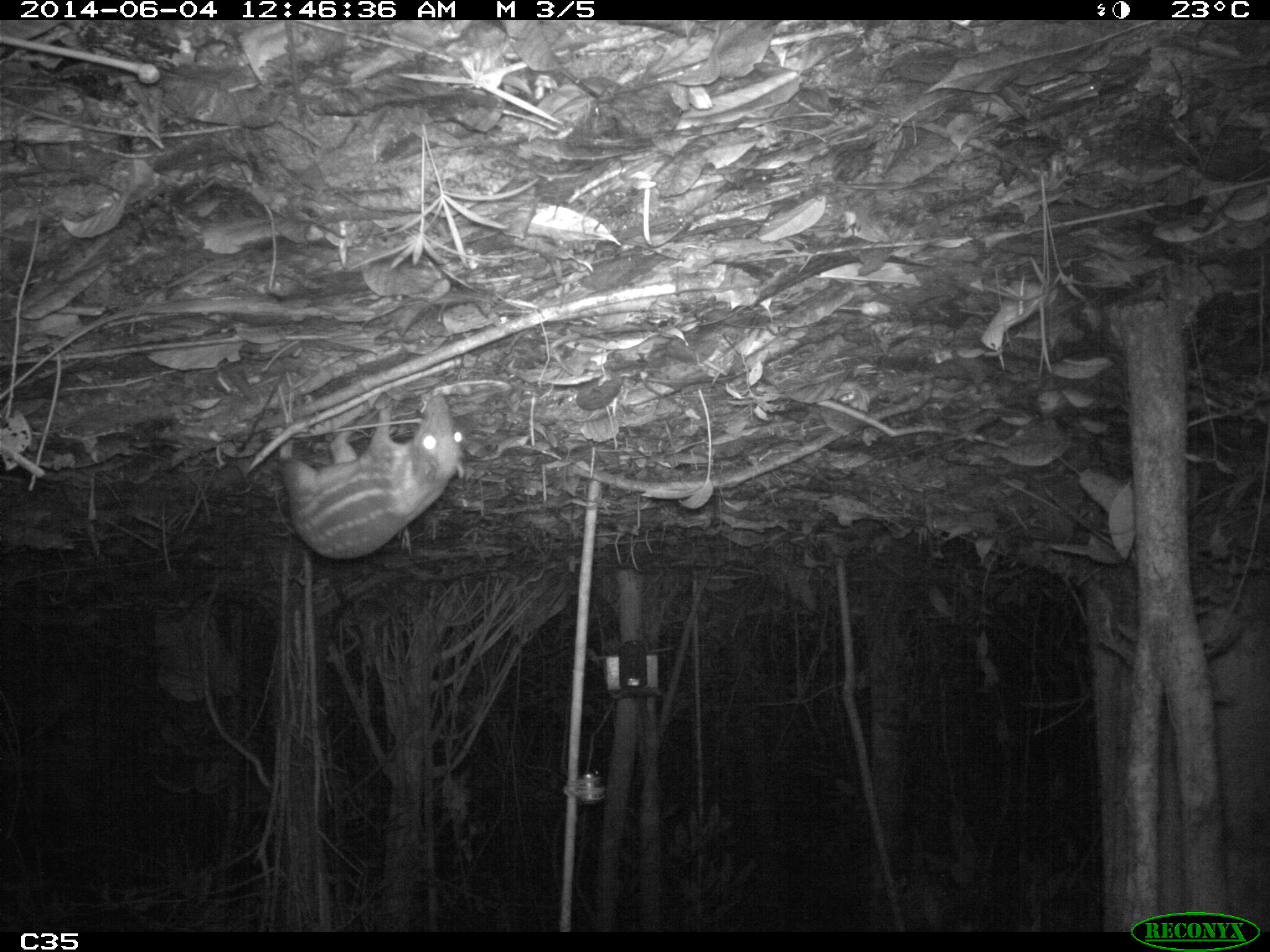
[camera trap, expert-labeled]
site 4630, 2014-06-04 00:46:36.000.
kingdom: Animalia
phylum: Chordata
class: Mammalia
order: Rodentia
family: Cuniculidae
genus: Cuniculus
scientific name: Cuniculus paca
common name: spotted paca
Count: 1.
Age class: adult.